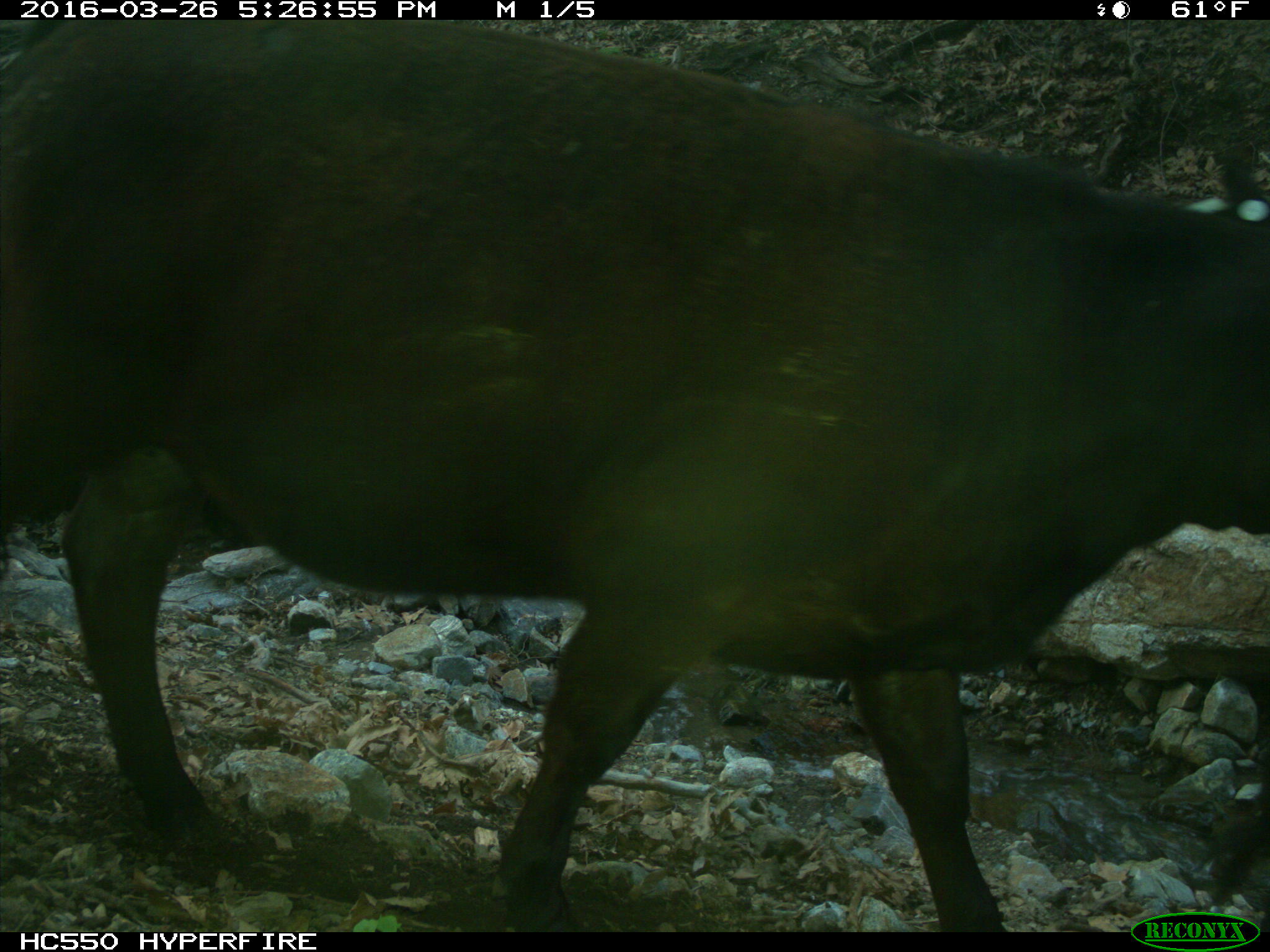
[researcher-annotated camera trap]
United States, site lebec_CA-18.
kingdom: Animalia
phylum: Chordata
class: Mammalia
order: Artiodactyla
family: Bovidae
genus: Bos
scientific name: Bos taurus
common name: domestic cow